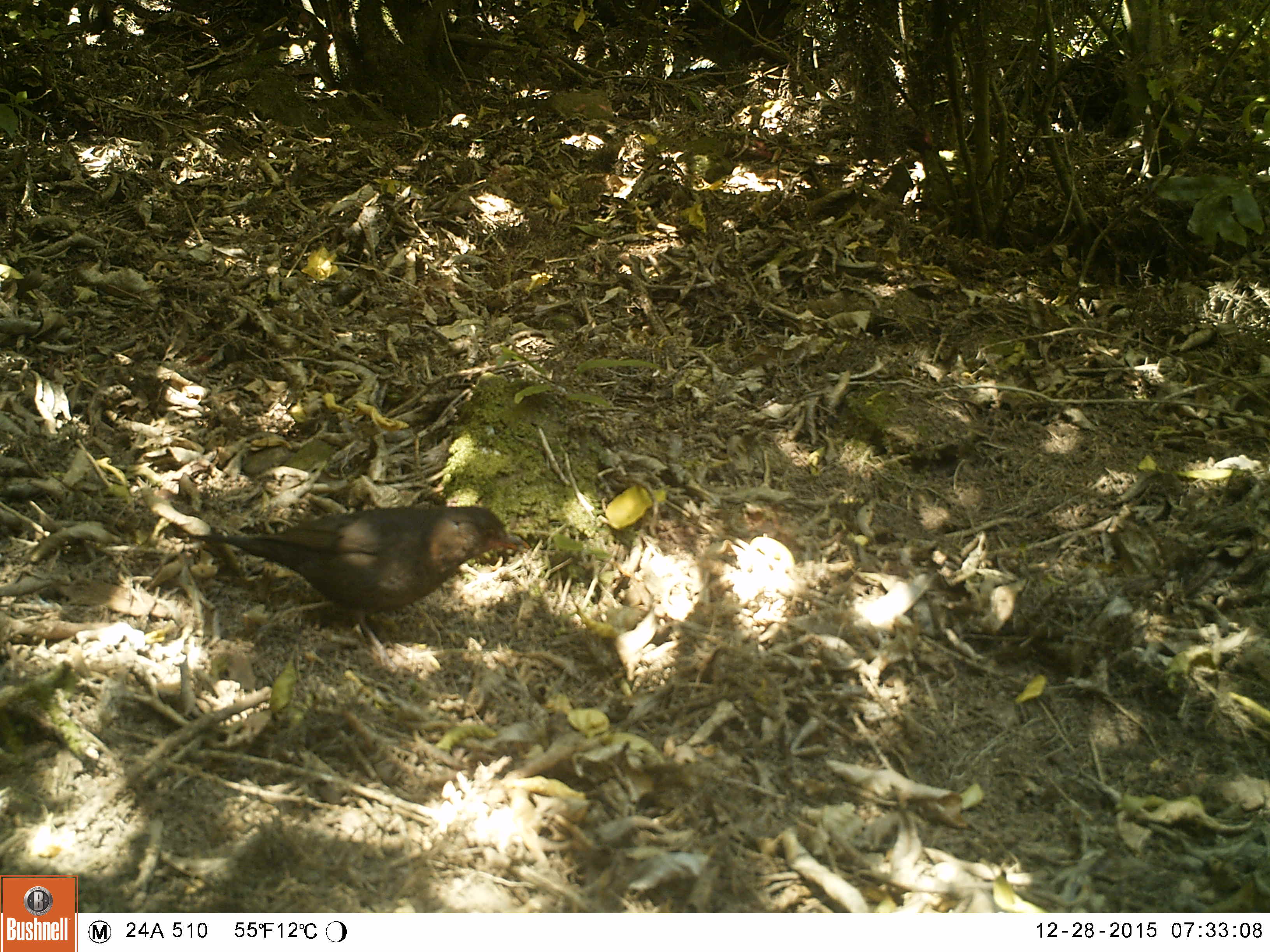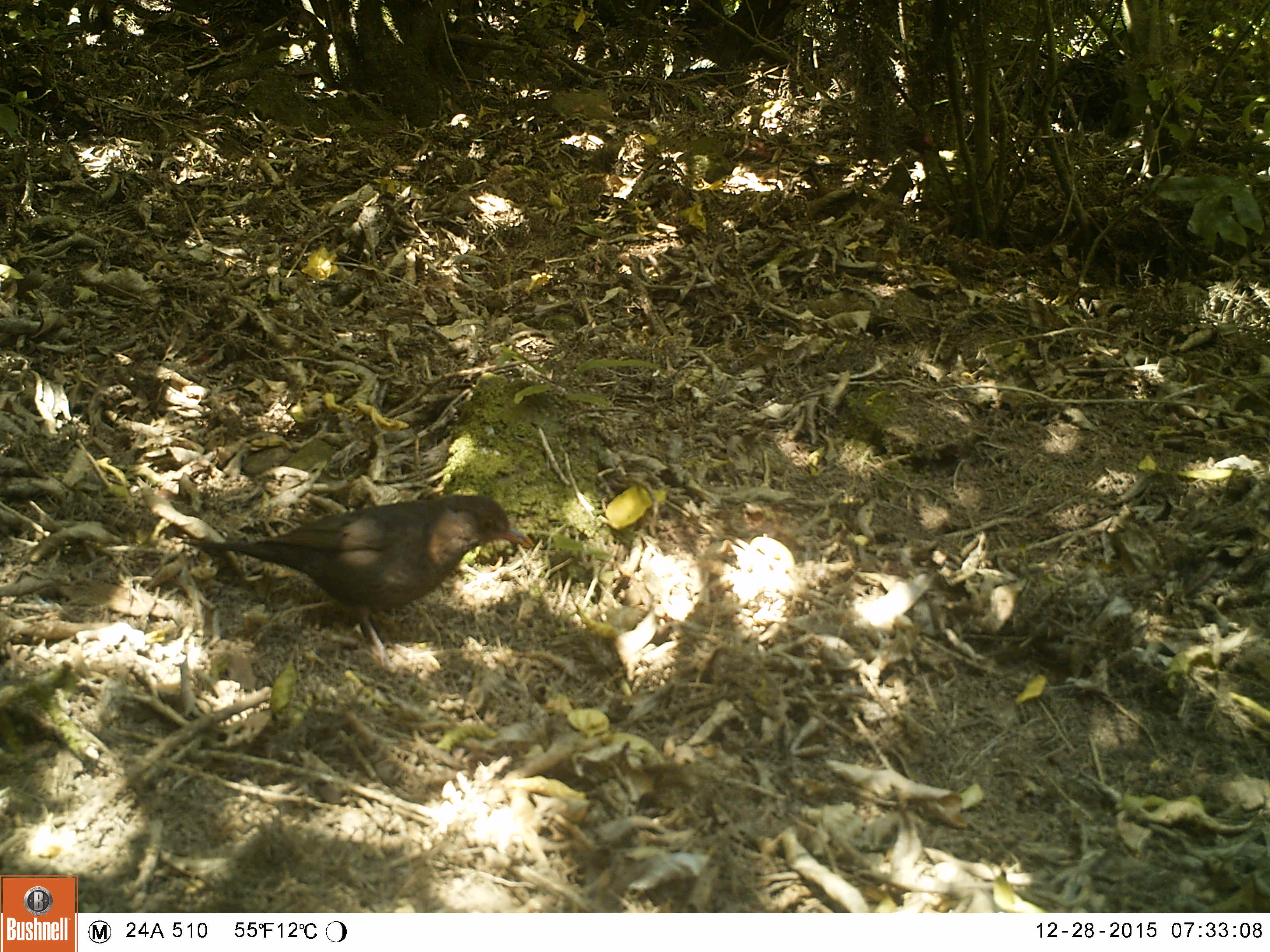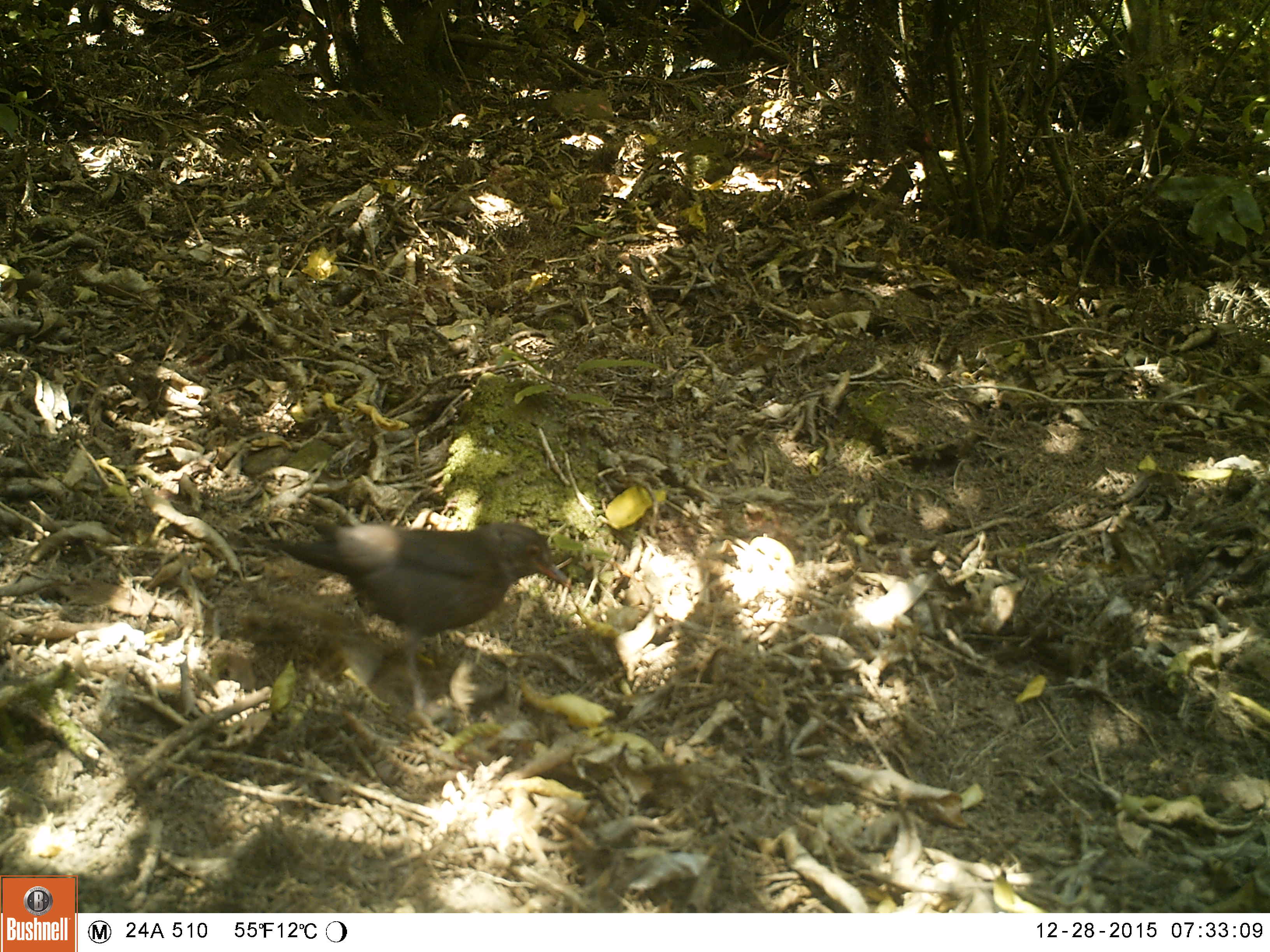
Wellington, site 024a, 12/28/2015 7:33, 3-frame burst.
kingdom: Animalia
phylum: Chordata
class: Aves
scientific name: Aves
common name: bird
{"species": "bird (Aves)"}